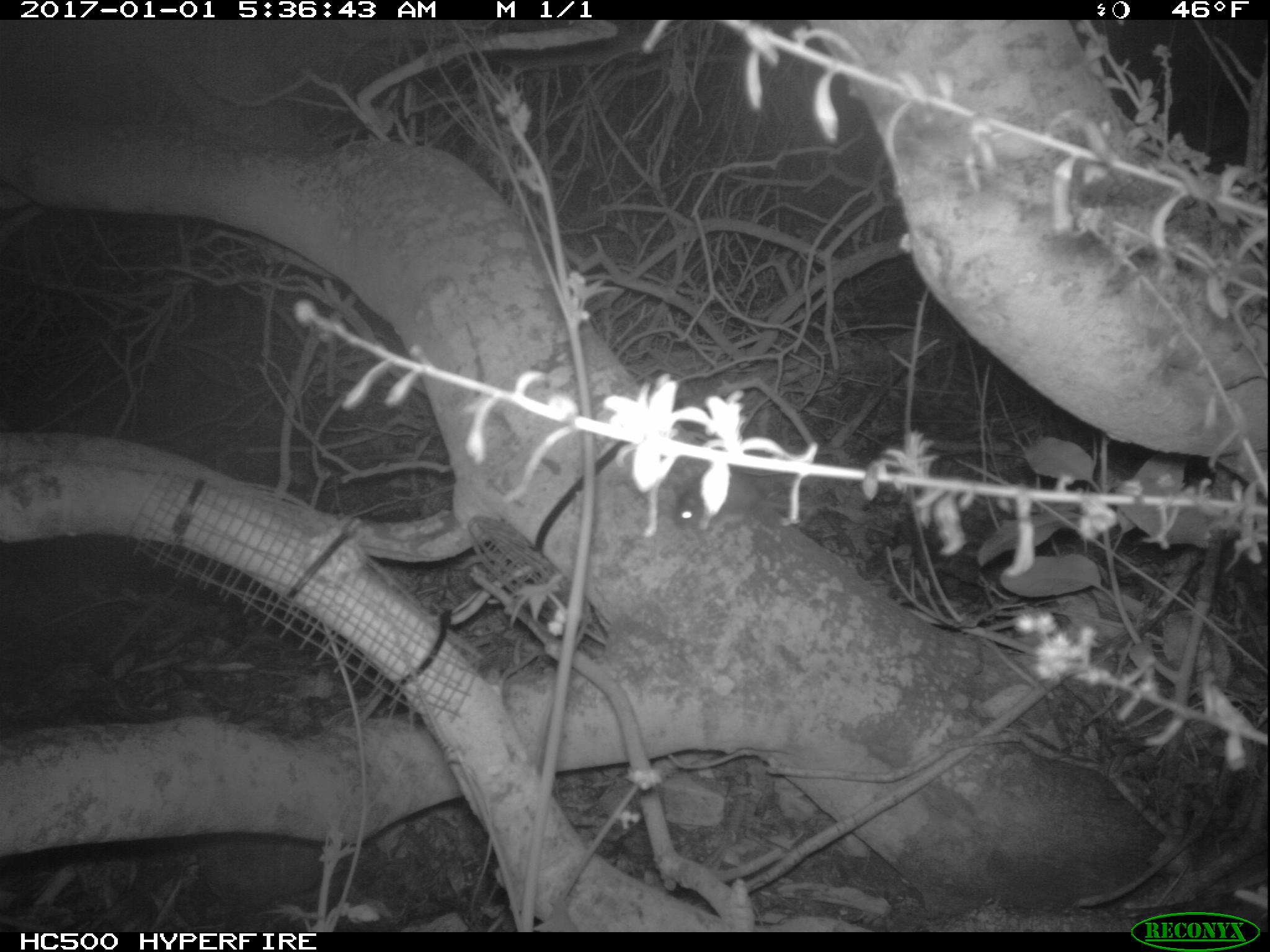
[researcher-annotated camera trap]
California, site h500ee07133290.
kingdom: Animalia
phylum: Chordata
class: Aves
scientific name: Aves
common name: bird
Bird (Aves).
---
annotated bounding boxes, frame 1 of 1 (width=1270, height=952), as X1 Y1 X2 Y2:
bird: 673 464 815 536